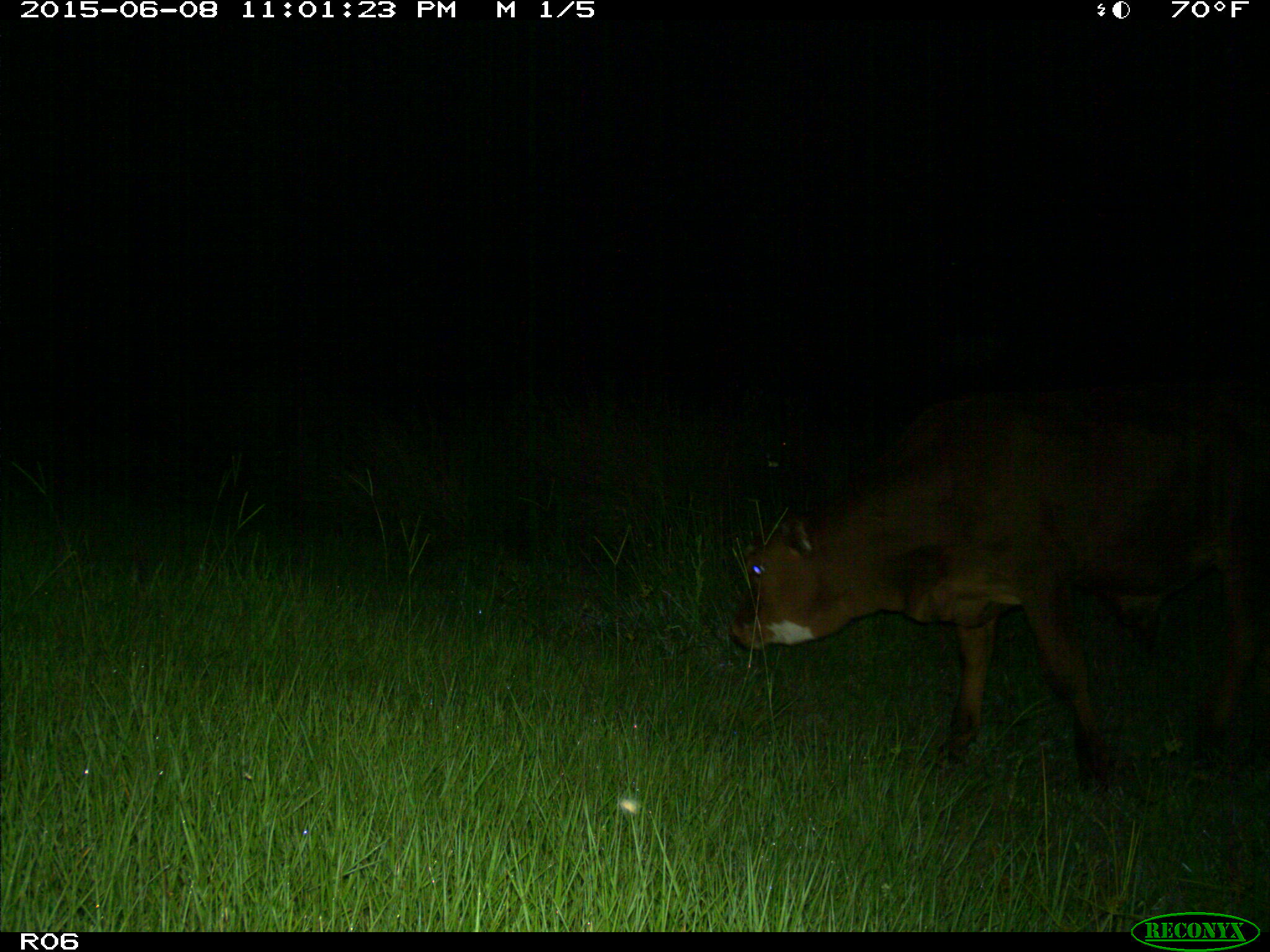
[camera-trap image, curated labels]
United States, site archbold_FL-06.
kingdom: Animalia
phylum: Chordata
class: Mammalia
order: Artiodactyla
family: Bovidae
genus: Bos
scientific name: Bos taurus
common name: domestic cow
Bos taurus (domestic cow).